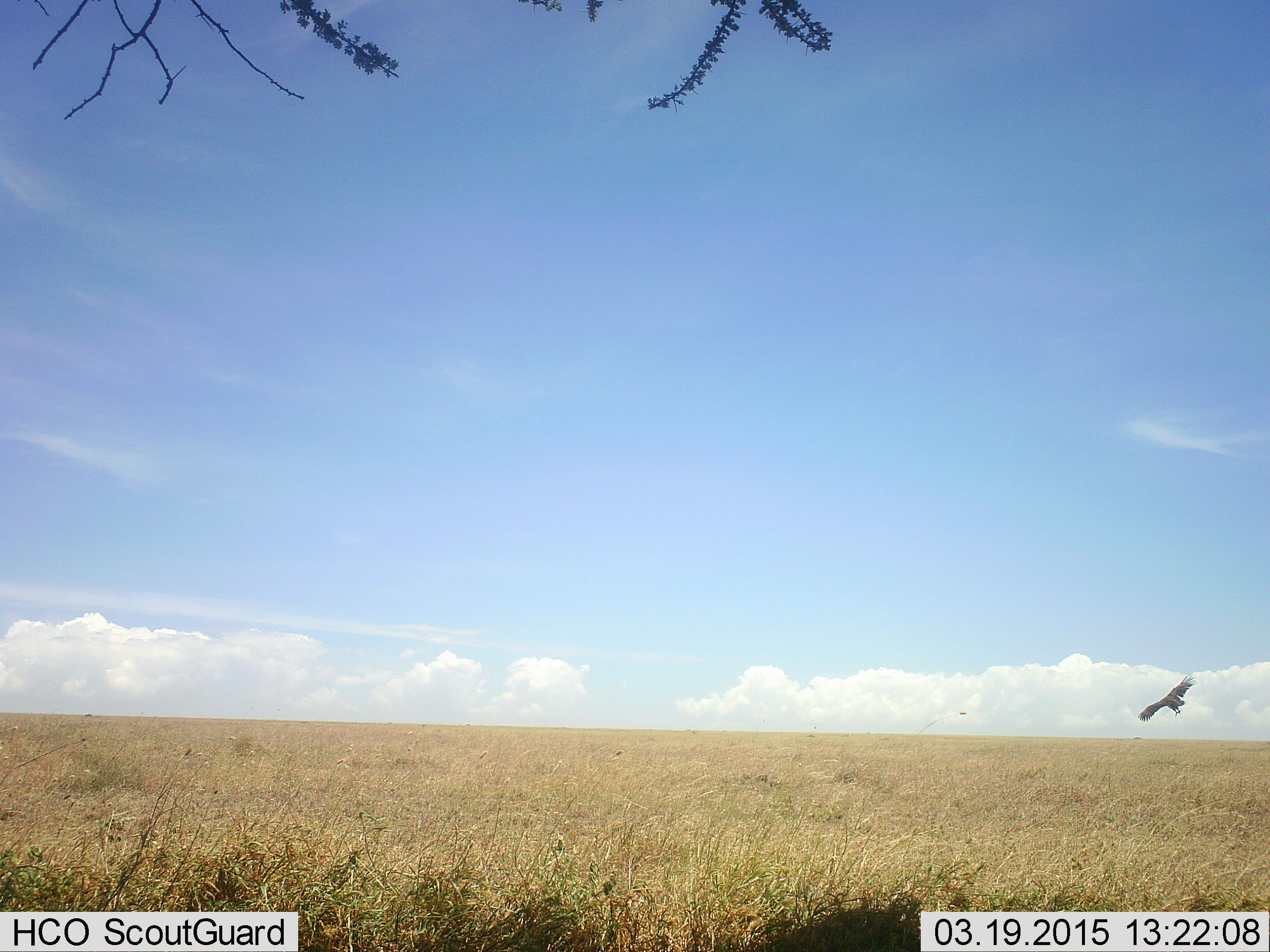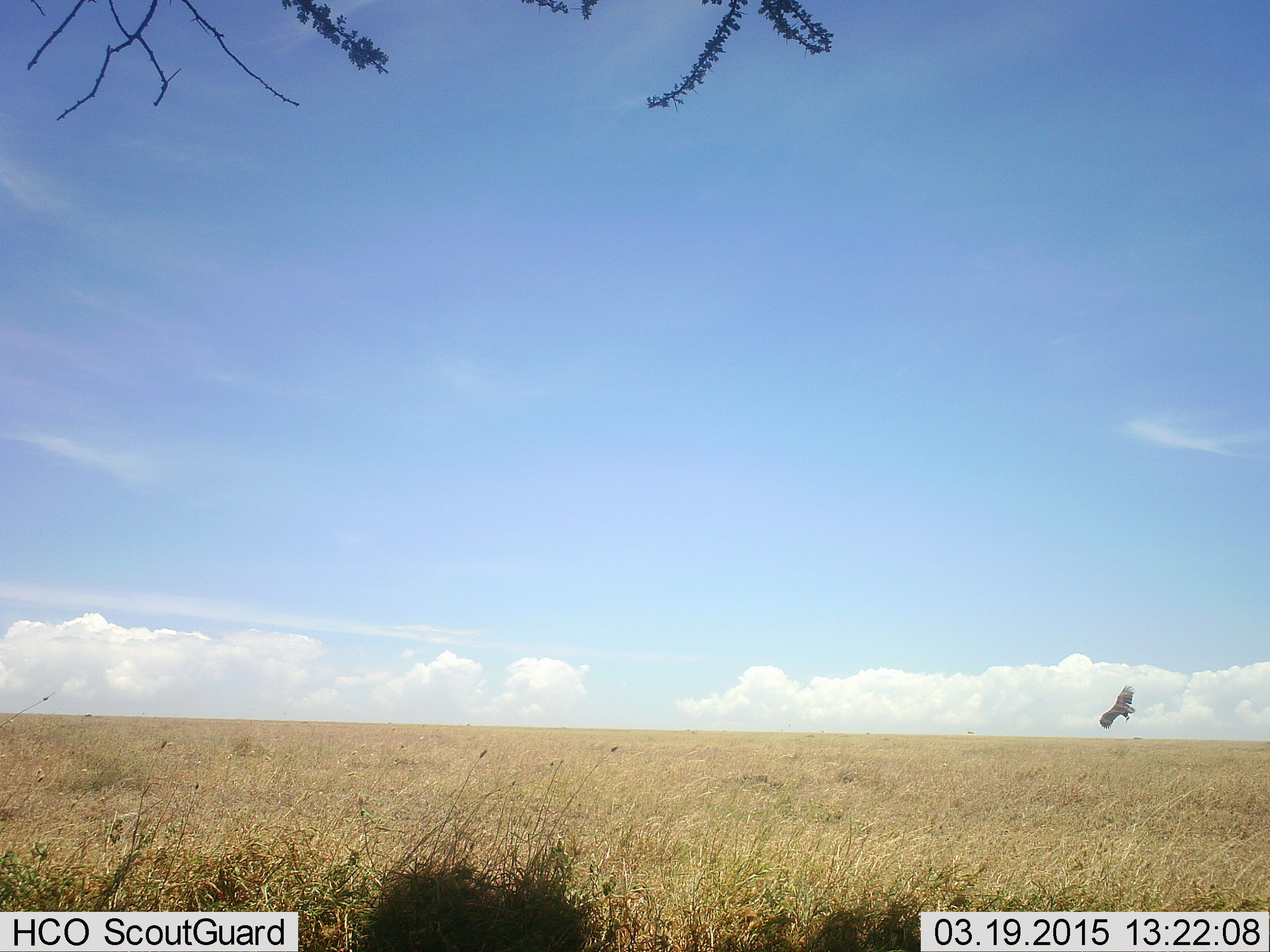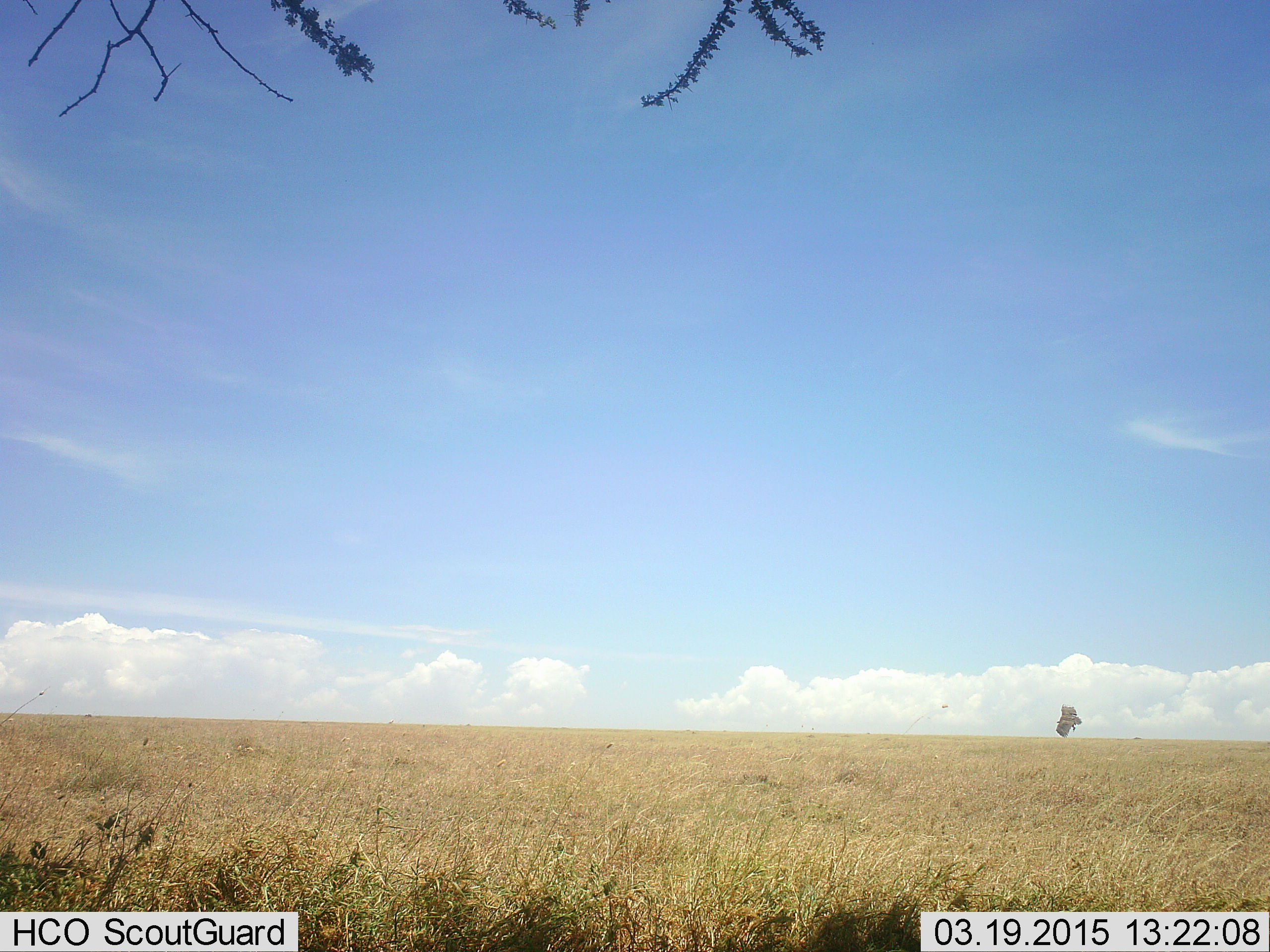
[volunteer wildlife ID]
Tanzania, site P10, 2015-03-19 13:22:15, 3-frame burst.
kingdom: Animalia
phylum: Chordata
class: Aves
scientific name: Aves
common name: bird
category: otherbird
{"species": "otherbird (bird) (Aves)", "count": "1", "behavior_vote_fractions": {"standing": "0%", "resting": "0%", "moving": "100%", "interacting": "0%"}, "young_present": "0%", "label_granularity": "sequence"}